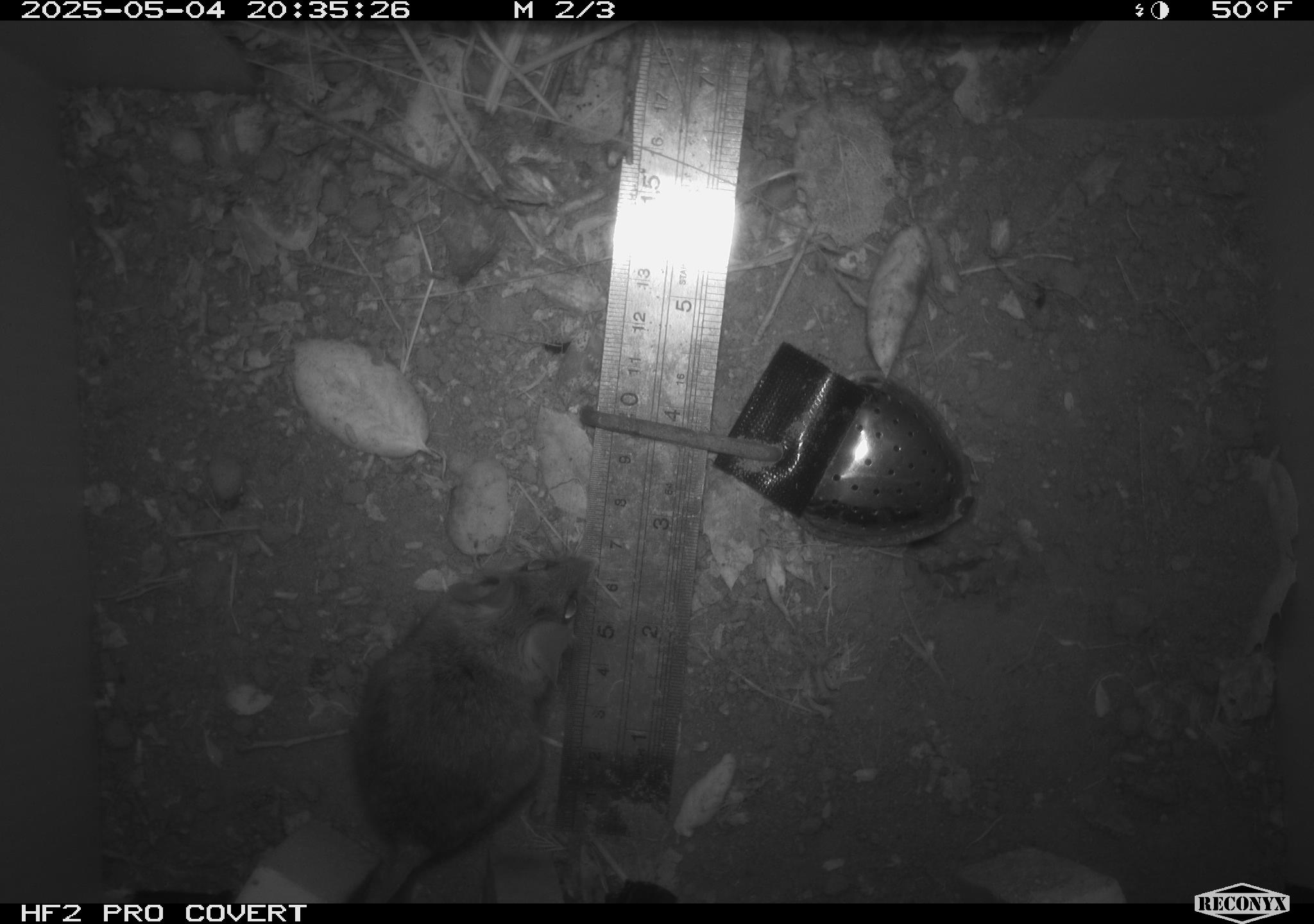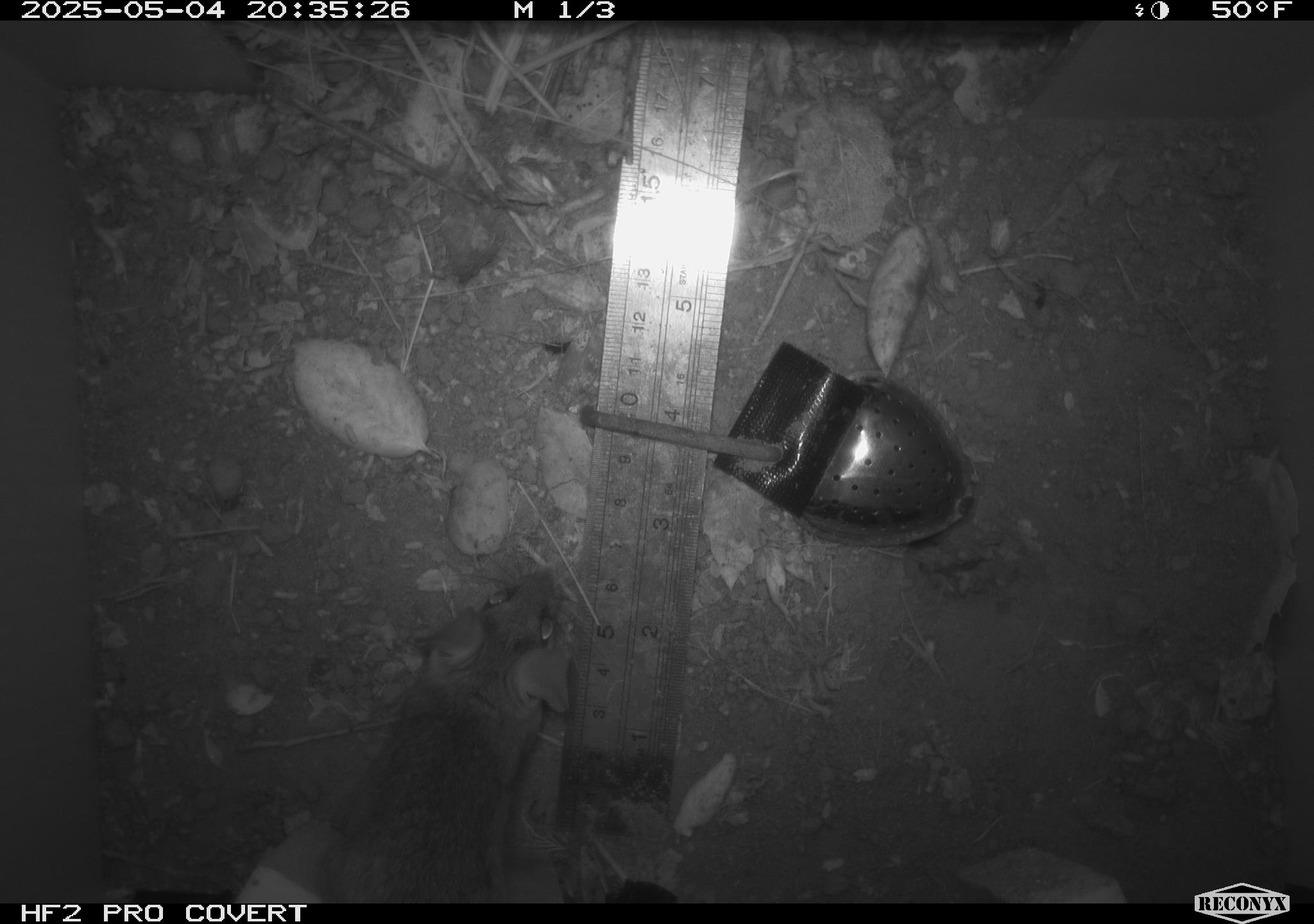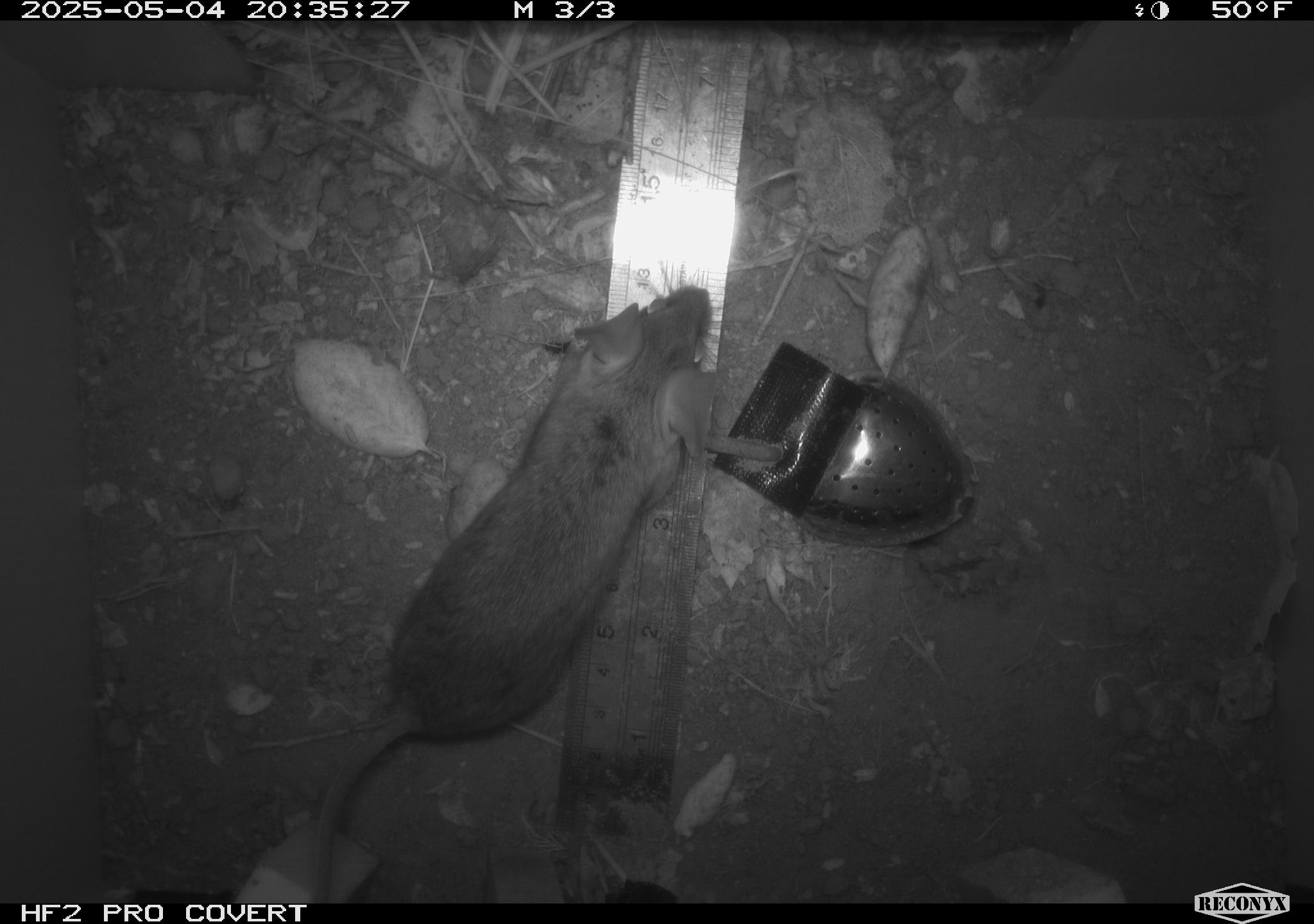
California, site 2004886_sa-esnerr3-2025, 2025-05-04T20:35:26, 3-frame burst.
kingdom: Animalia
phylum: Chordata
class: Mammalia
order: Rodentia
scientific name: Rodentia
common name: rodent